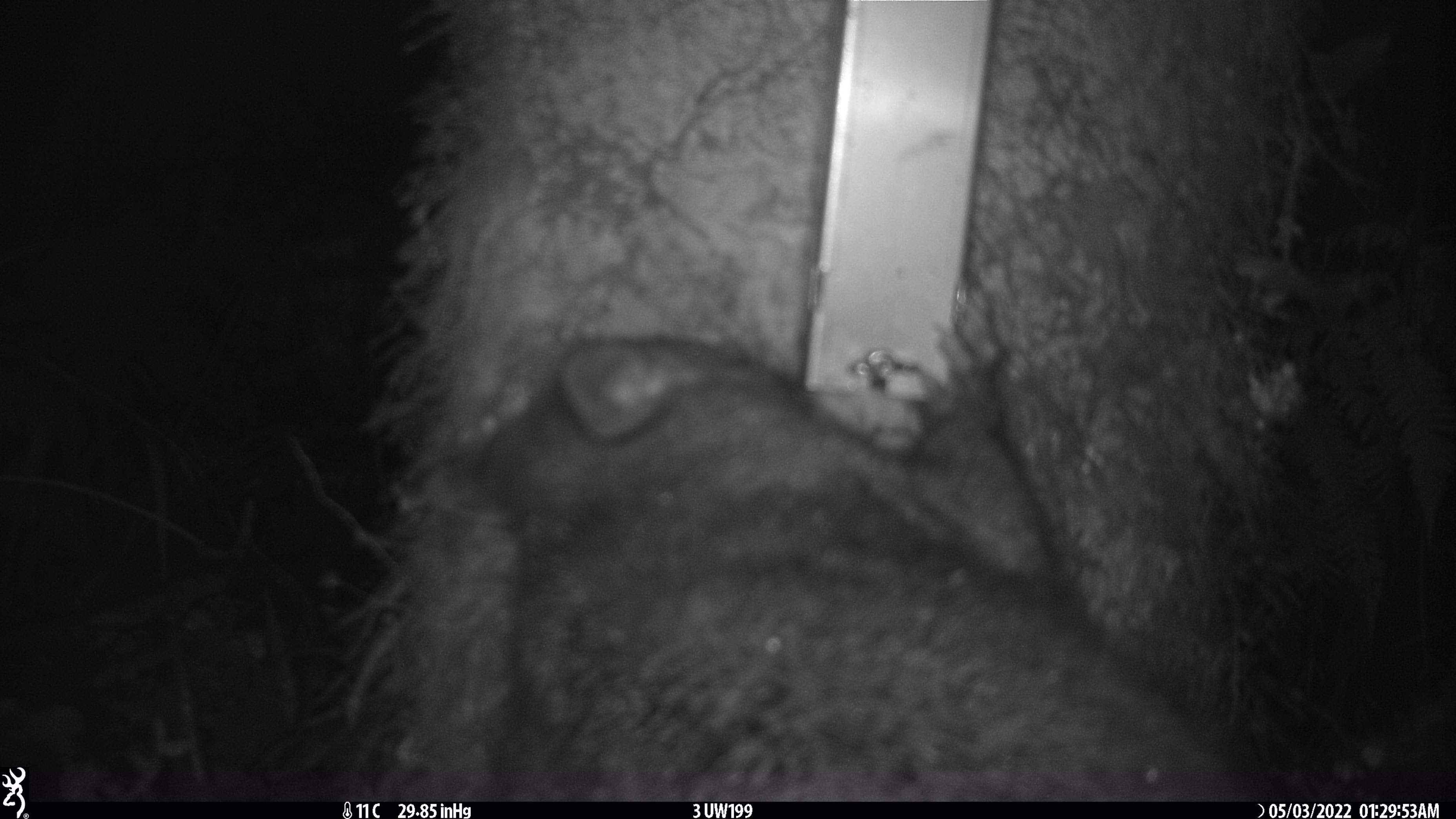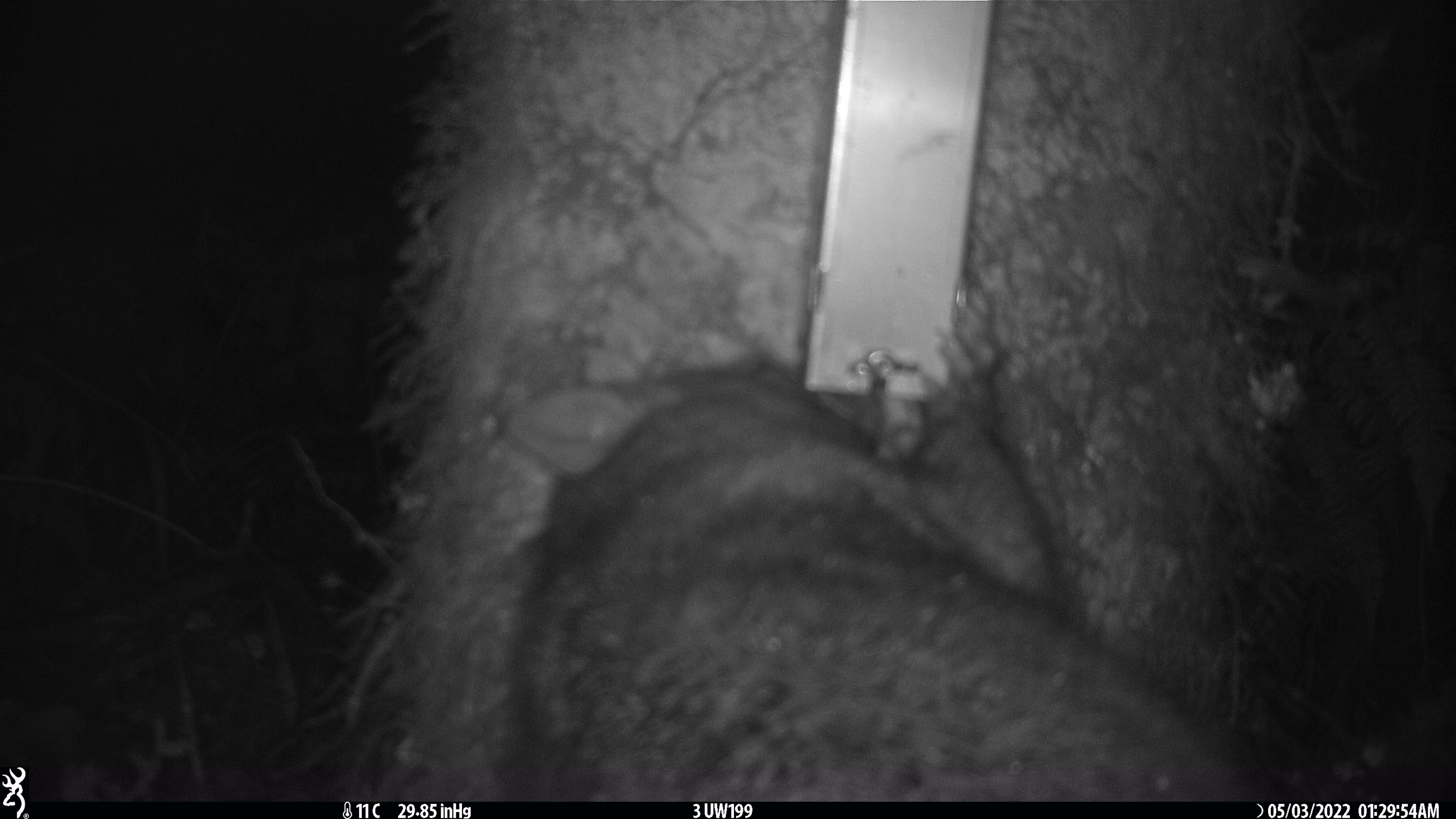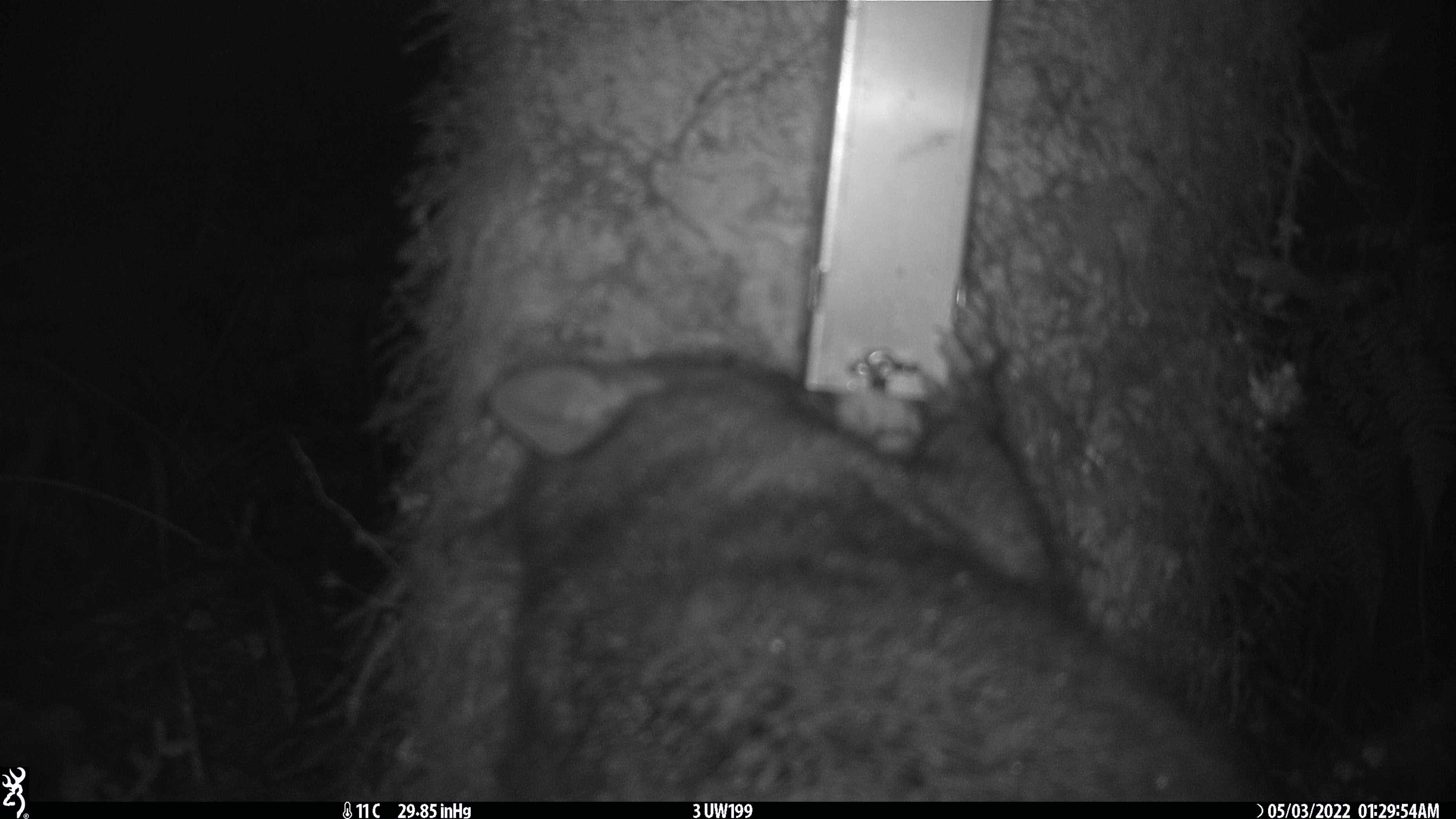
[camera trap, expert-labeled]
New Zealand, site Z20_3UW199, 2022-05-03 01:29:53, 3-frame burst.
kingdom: Animalia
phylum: Chordata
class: Mammalia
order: Diprotodontia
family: Phalangeridae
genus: Trichosurus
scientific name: Trichosurus vulpecula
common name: common brushtail possum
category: possum